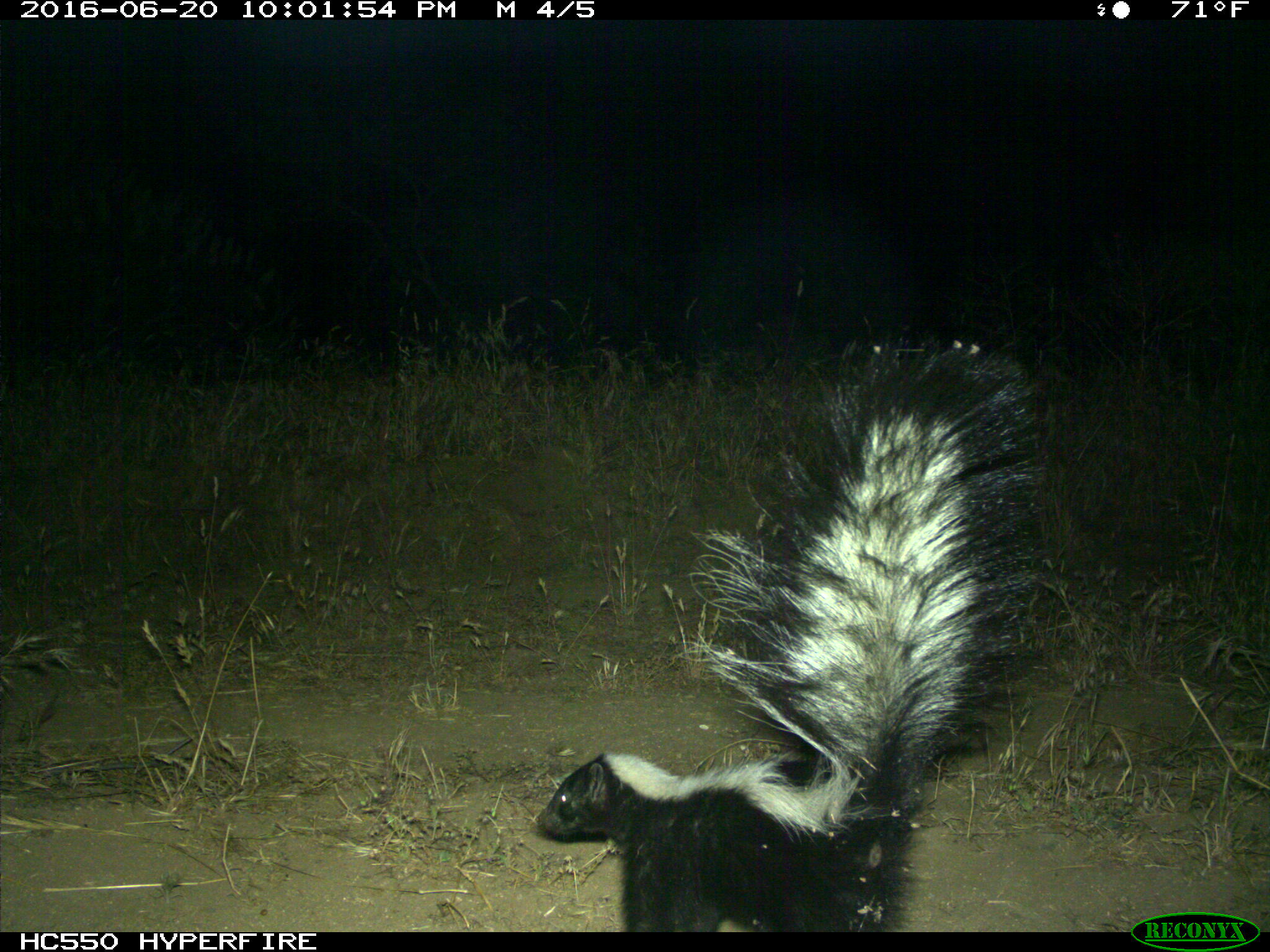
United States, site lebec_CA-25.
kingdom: Animalia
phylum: Chordata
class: Mammalia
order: Carnivora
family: Mephitidae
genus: Mephitis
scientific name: Mephitis mephitis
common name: striped skunk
Mephitis mephitis (striped skunk).